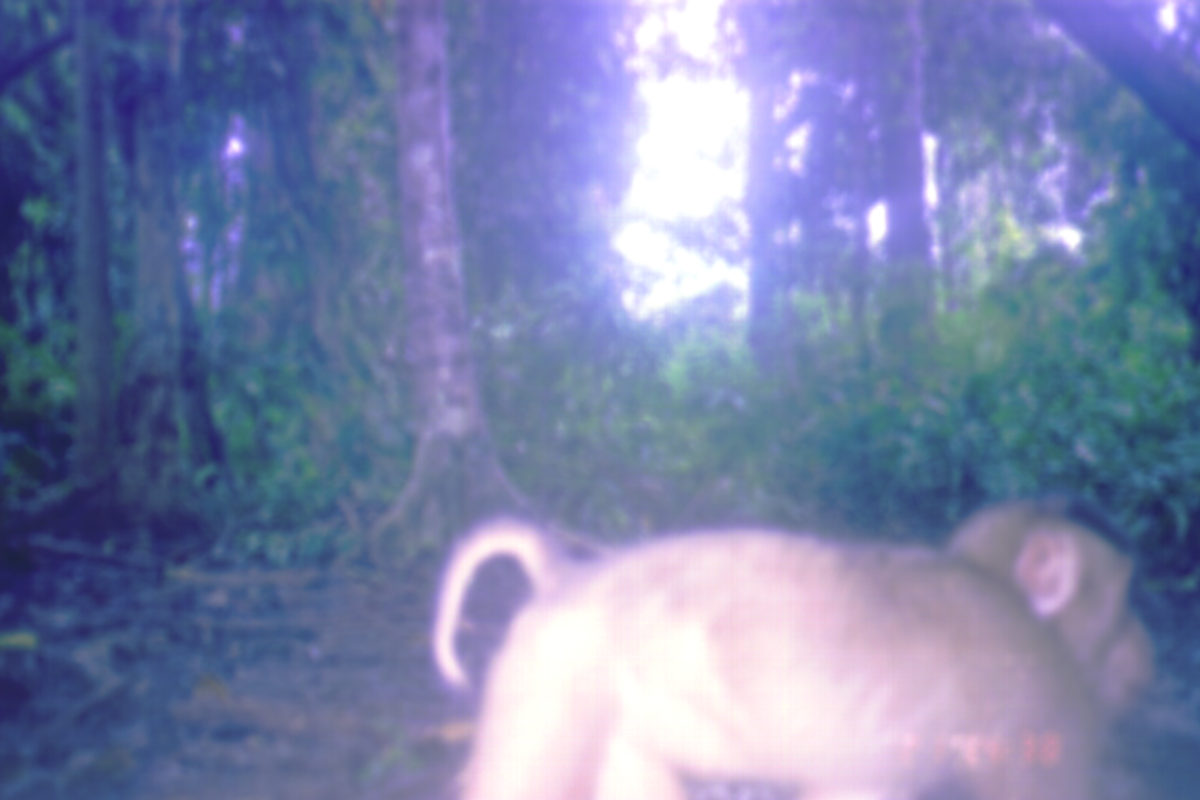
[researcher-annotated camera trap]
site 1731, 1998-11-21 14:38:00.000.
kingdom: Animalia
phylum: Chordata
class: Mammalia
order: Primates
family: Cercopithecidae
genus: Macaca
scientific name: Macaca nemestrina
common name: southern pig-tailed macaque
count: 1